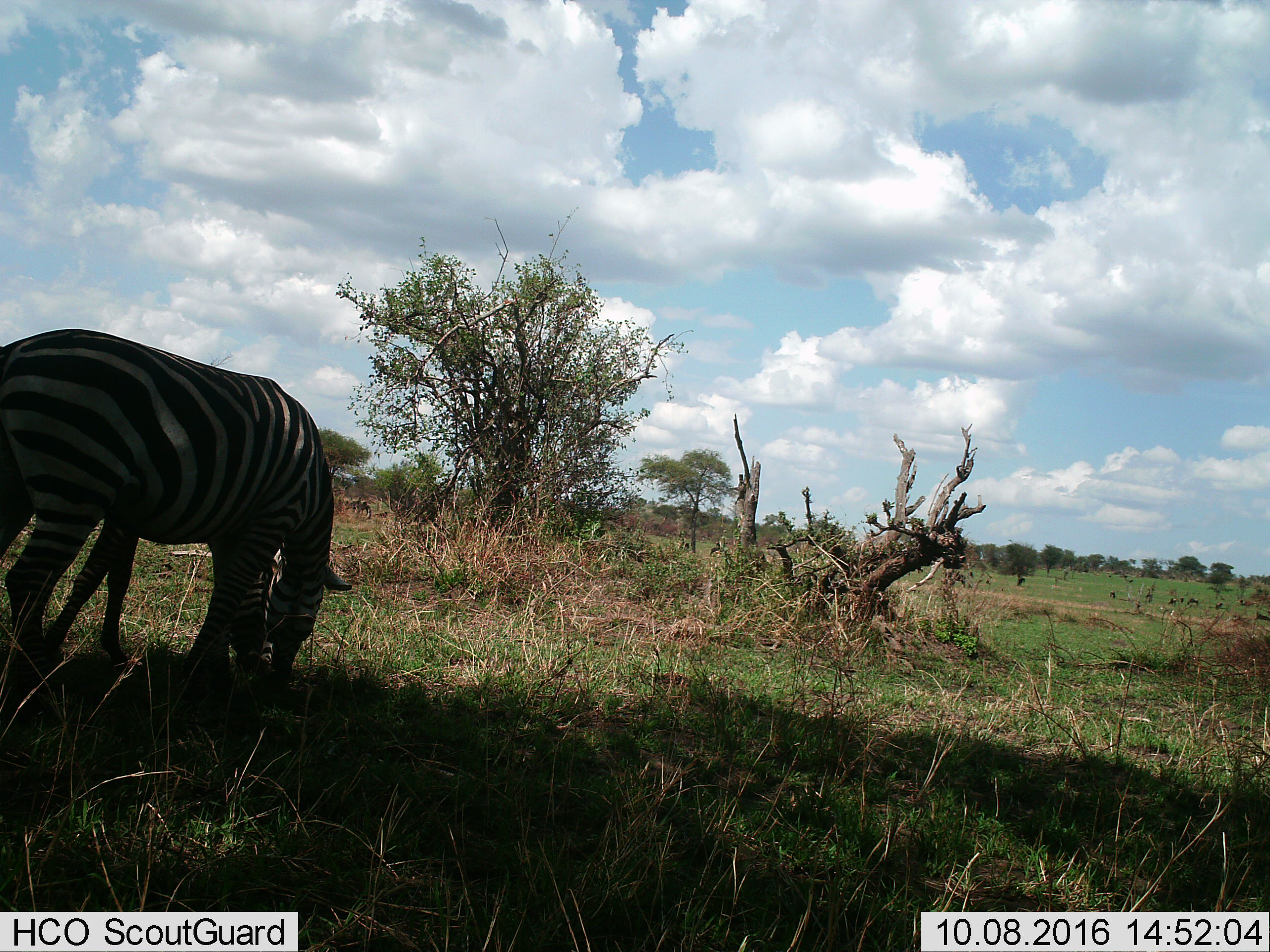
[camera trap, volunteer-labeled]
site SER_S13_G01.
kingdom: Animalia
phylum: Chordata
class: Mammalia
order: Perissodactyla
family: Equidae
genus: Equus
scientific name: Equus quagga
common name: plains zebra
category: zebraplains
Zebraplains (plains zebra) (Equus quagga), count 1. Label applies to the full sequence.